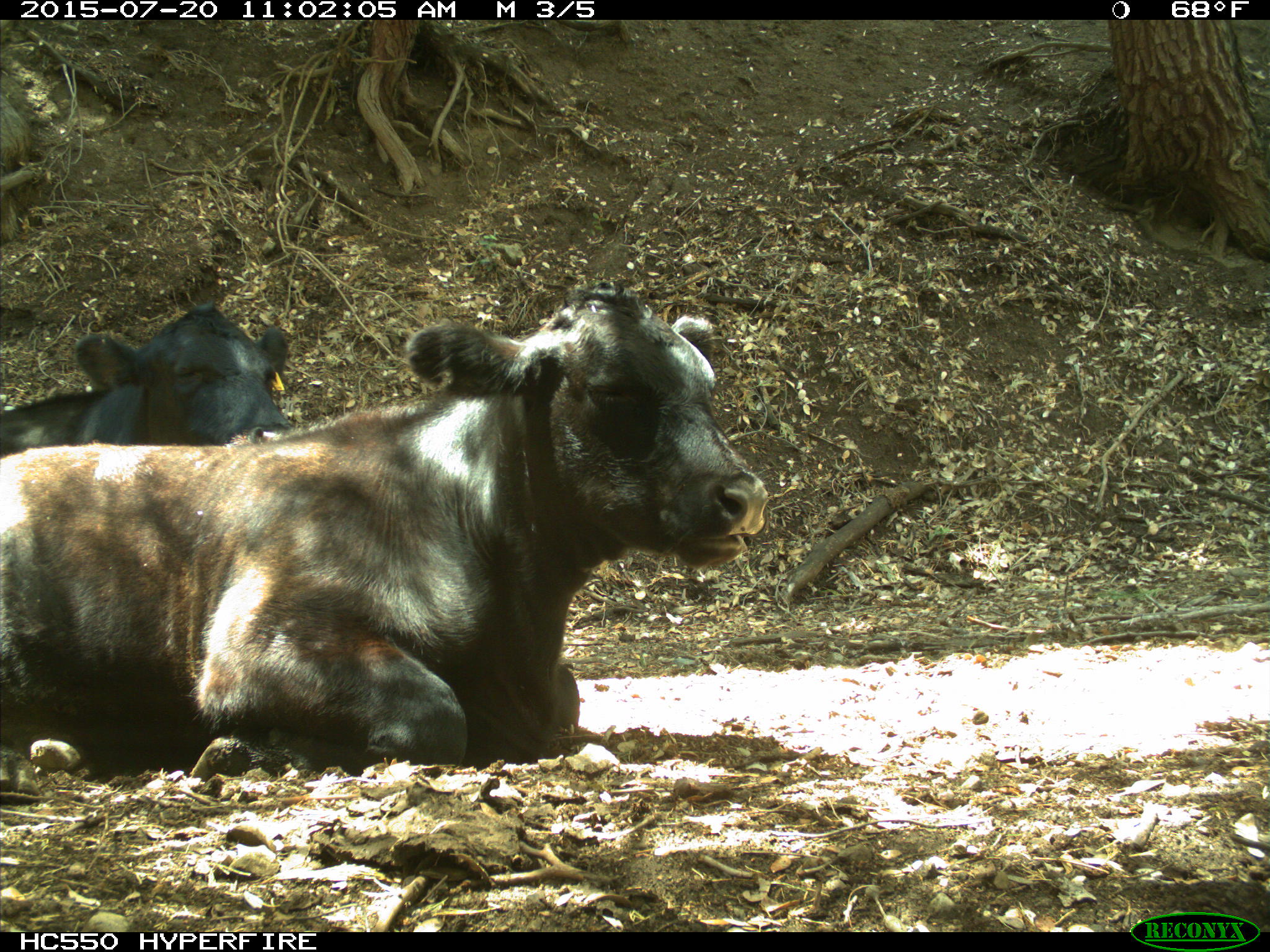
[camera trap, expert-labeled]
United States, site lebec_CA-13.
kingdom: Animalia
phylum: Chordata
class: Mammalia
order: Artiodactyla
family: Bovidae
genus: Bos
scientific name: Bos taurus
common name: domestic cow